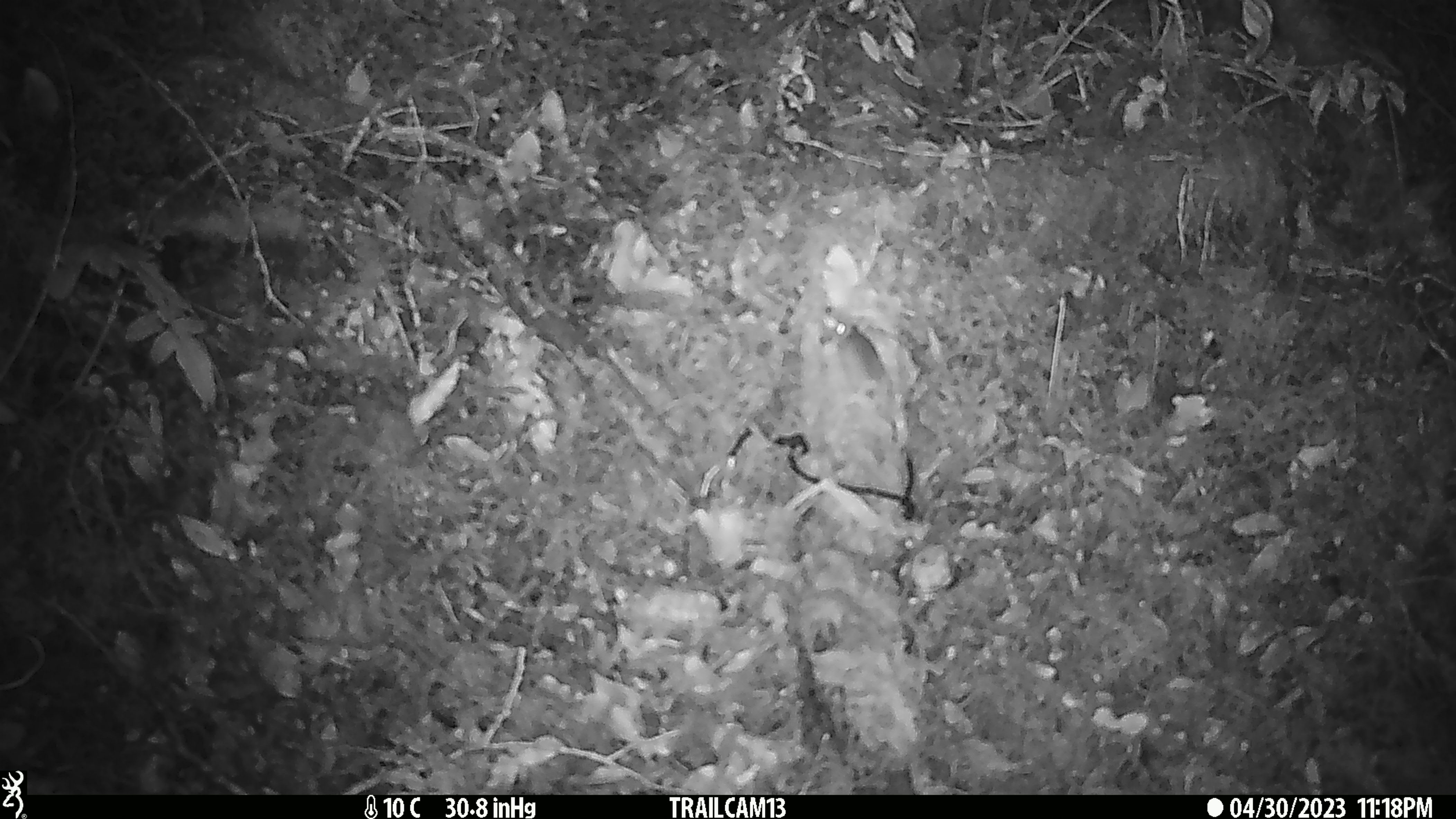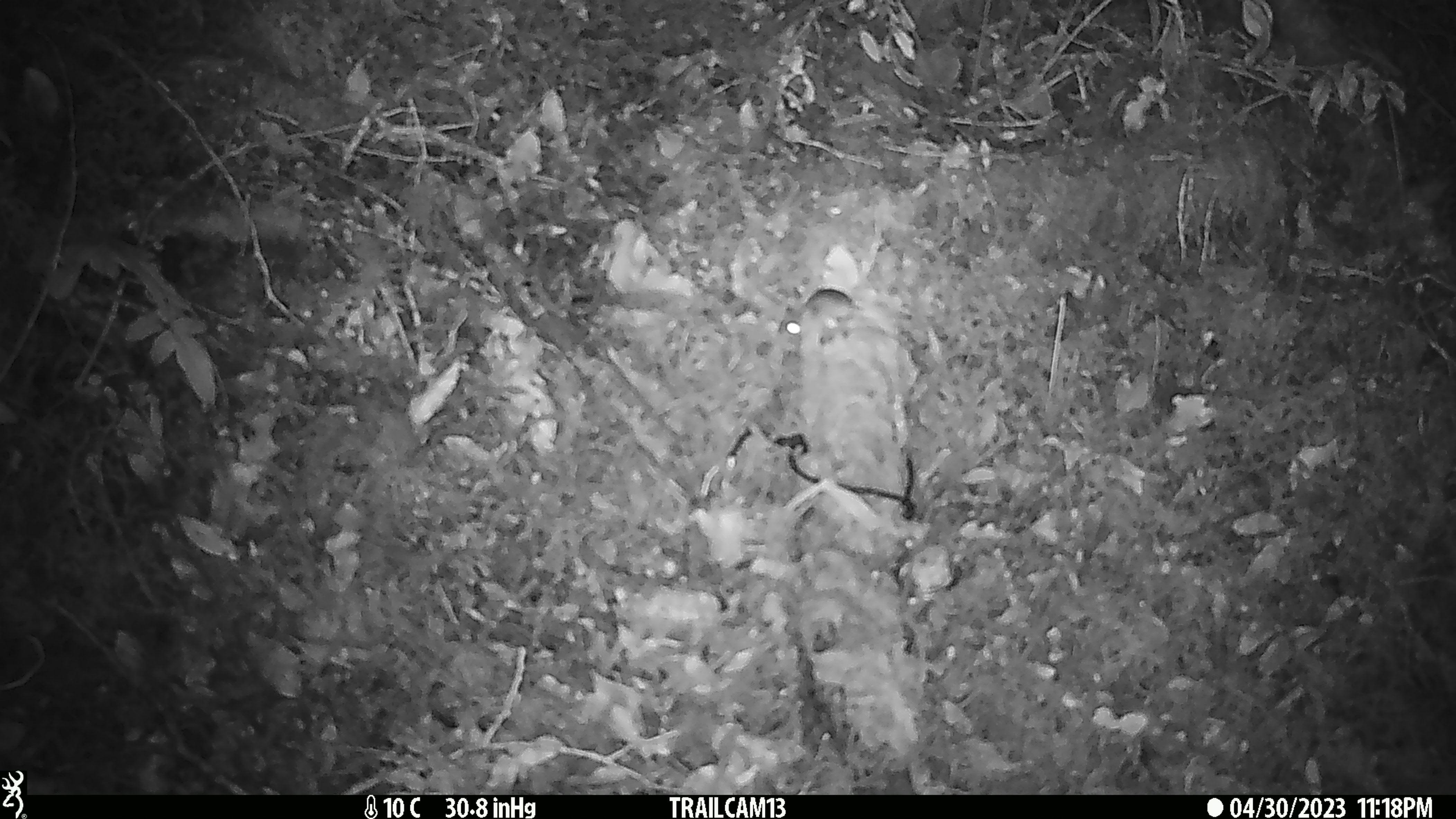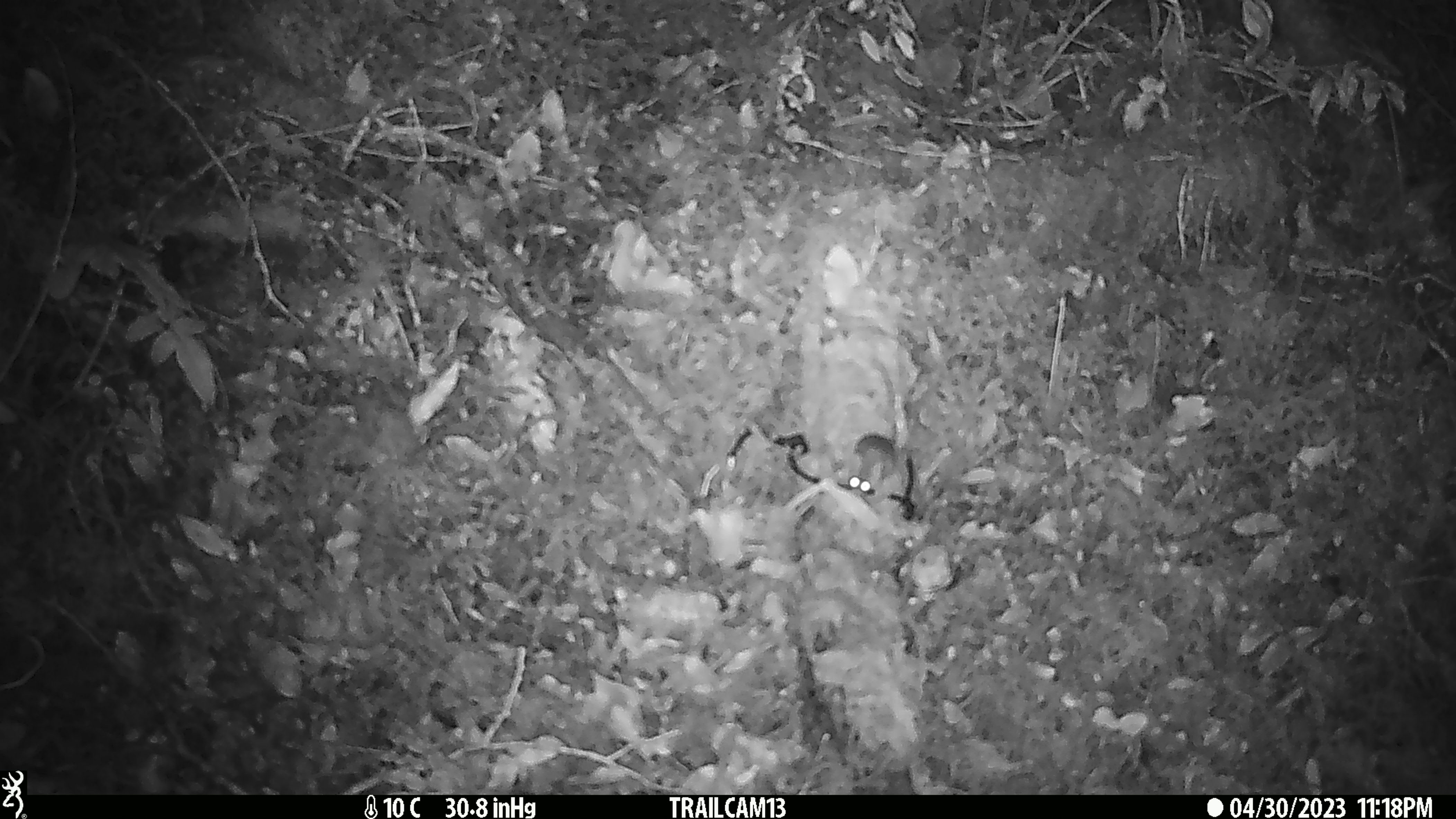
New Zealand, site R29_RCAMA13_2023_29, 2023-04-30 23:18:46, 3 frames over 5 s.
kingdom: Animalia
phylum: Chordata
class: Mammalia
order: Rodentia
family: Muridae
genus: Mus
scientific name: Mus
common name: mouse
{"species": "mouse (Mus)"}